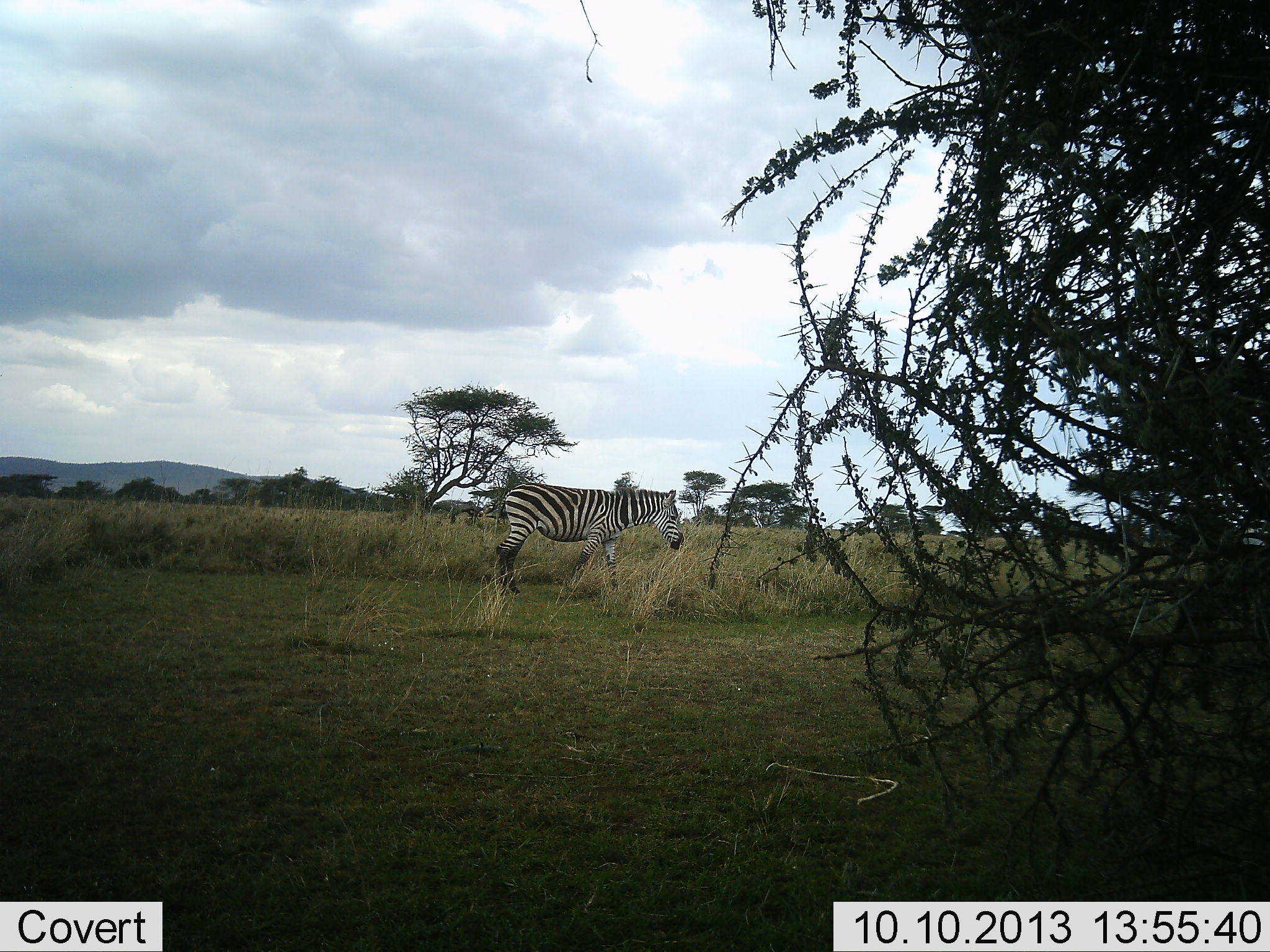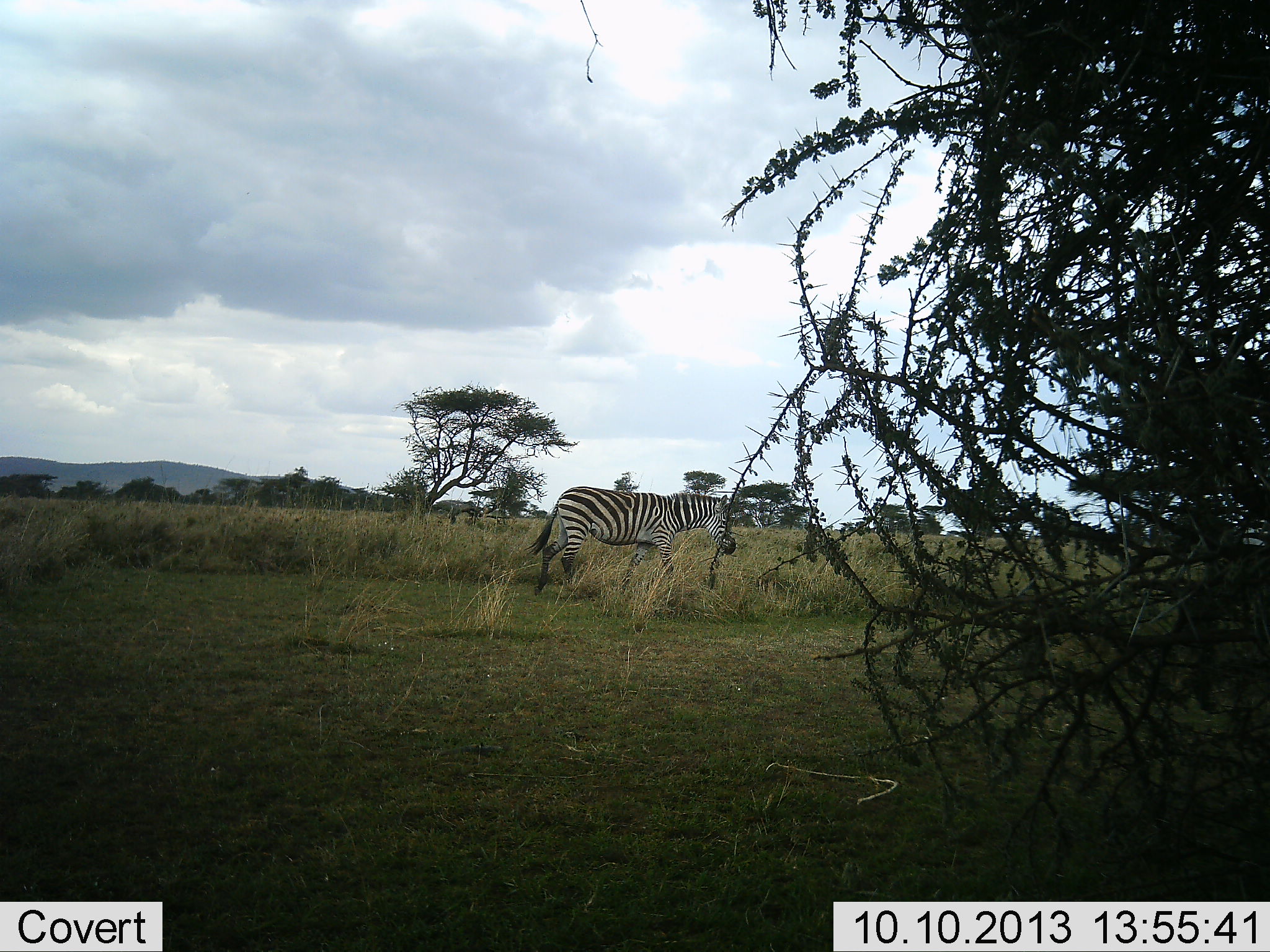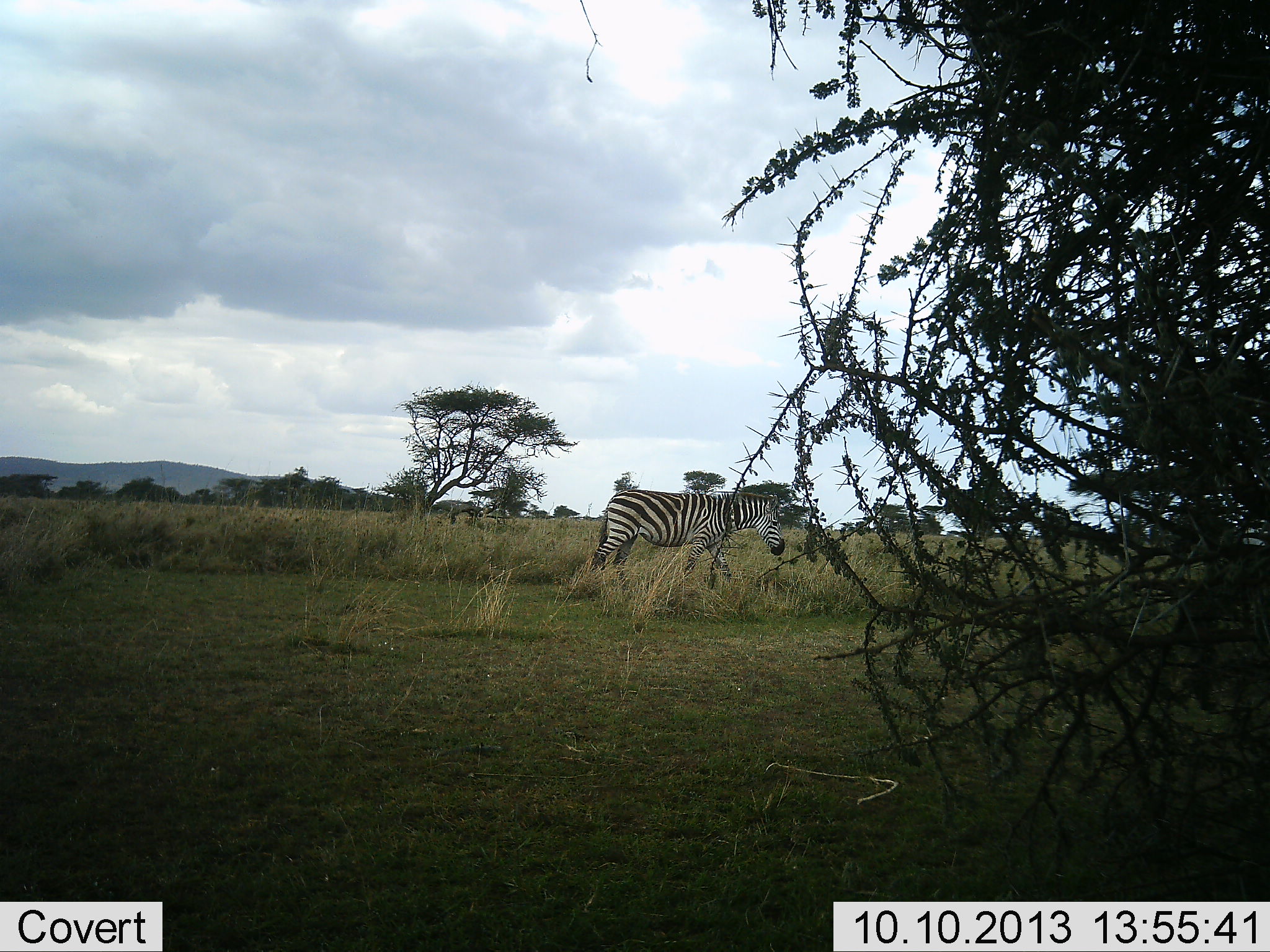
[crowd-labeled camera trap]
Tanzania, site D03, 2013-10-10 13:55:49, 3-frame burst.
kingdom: Animalia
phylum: Chordata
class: Mammalia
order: Perissodactyla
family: Equidae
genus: Equus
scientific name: Equus quagga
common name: plains zebra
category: zebra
Zebra (plains zebra) (Equus quagga), count 1. Behavior (volunteer vote fractions): standing 18%, resting 0%, moving 93%, interacting 0%. Young present (vote fraction): 0%. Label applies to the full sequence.